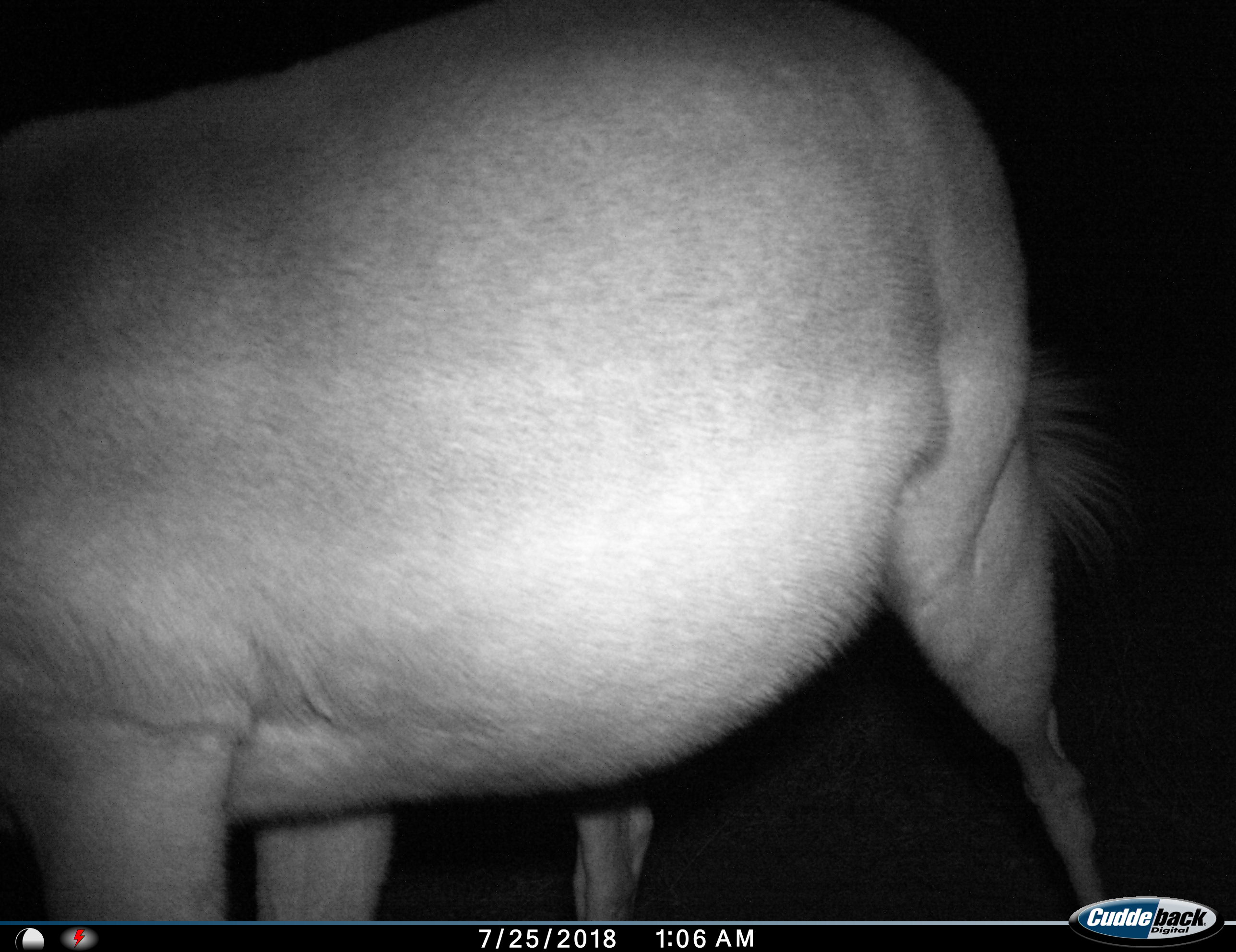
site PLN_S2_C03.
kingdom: Animalia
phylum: Chordata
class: Mammalia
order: Artiodactyla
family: Bovidae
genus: Aepyceros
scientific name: Aepyceros melampus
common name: impala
Impala (Aepyceros melampus), count 1. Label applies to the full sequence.